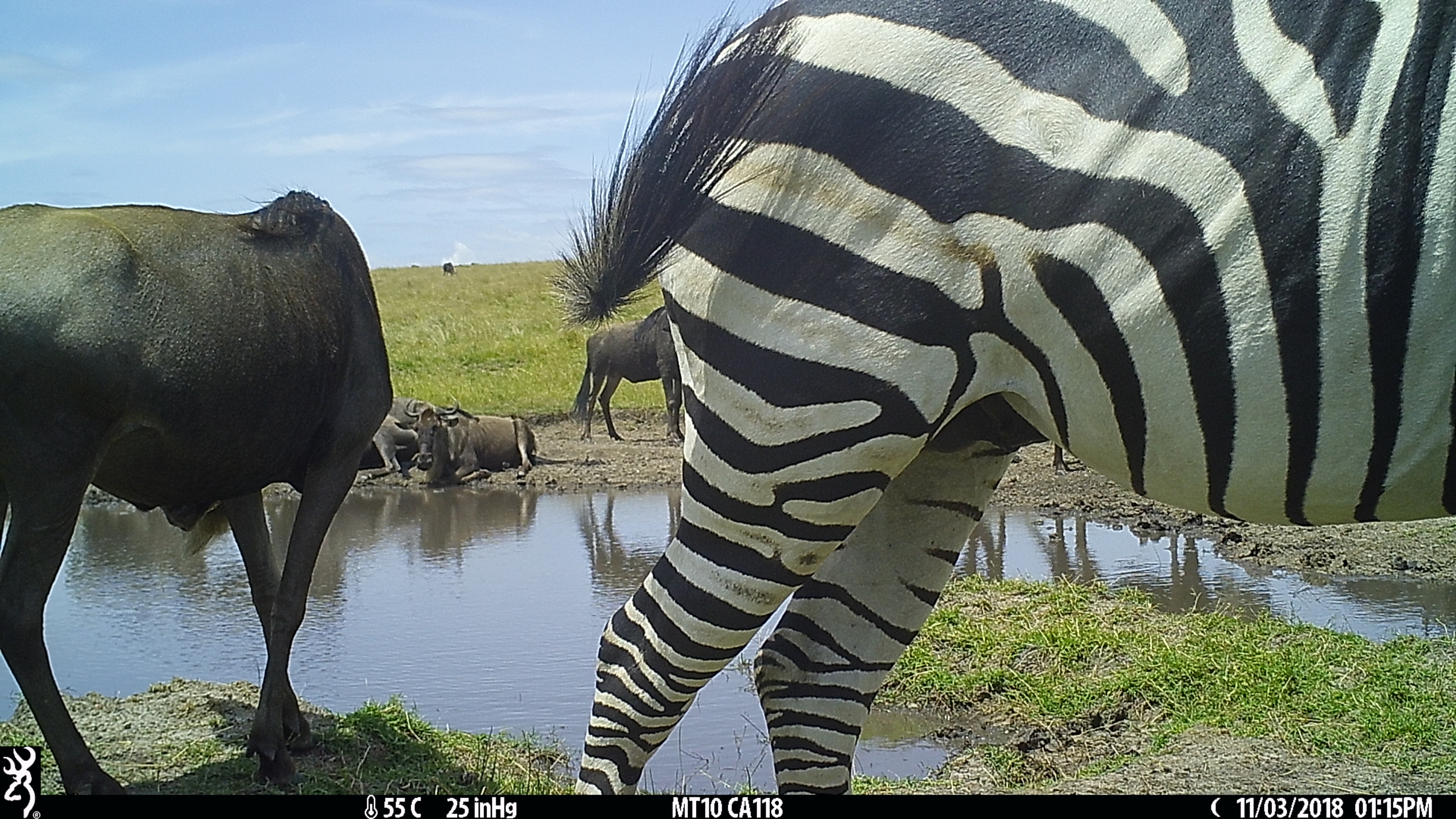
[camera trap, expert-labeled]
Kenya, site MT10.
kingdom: Animalia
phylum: Chordata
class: Mammalia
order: Perissodactyla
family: Equidae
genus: Equus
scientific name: Equus quagga burchellii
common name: burchell's zebra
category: zebra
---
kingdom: Animalia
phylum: Chordata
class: Mammalia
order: Artiodactyla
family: Bovidae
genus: Connochaetes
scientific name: Connochaetes taurinus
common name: blue wildebeest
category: wildebeest